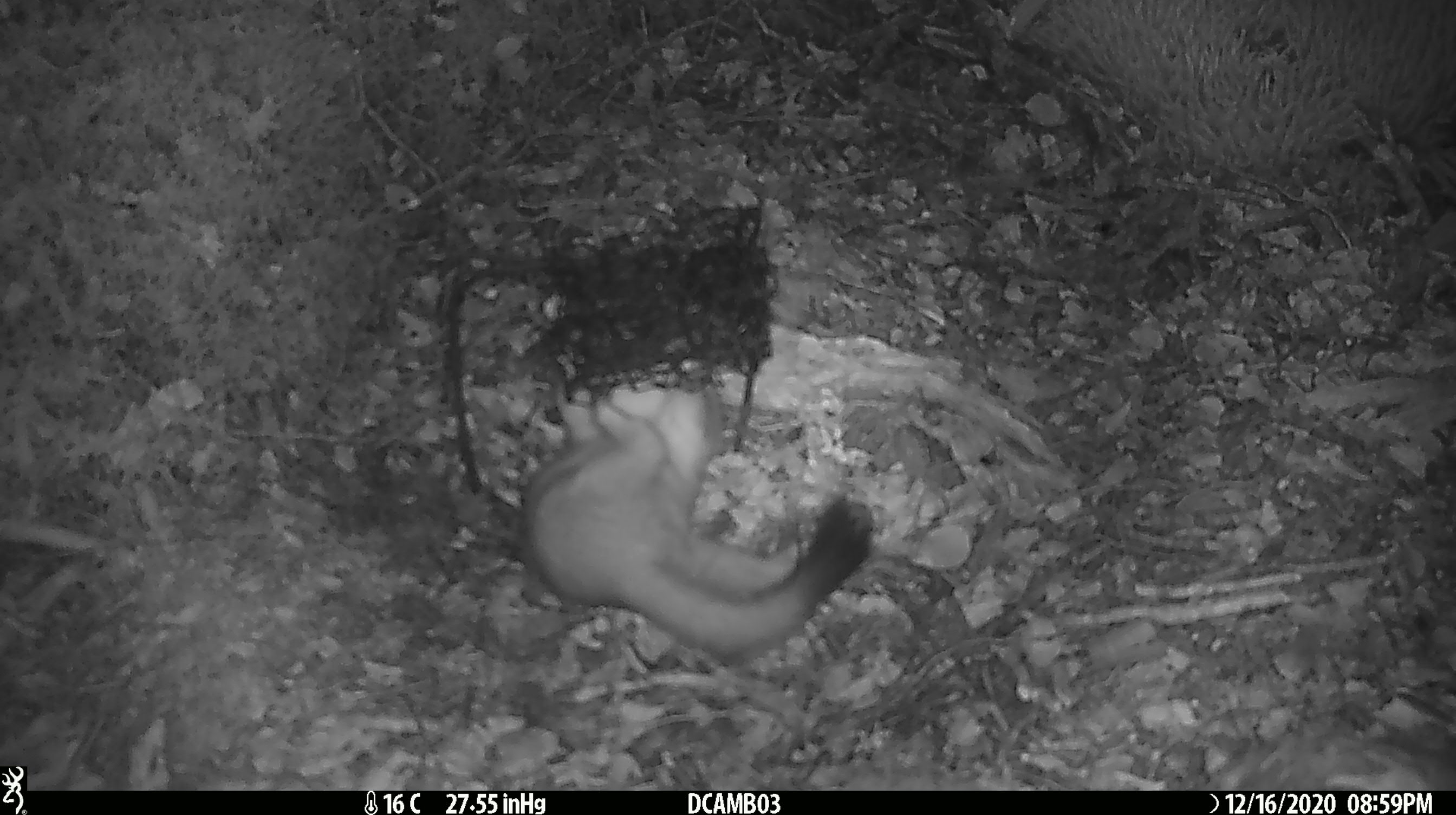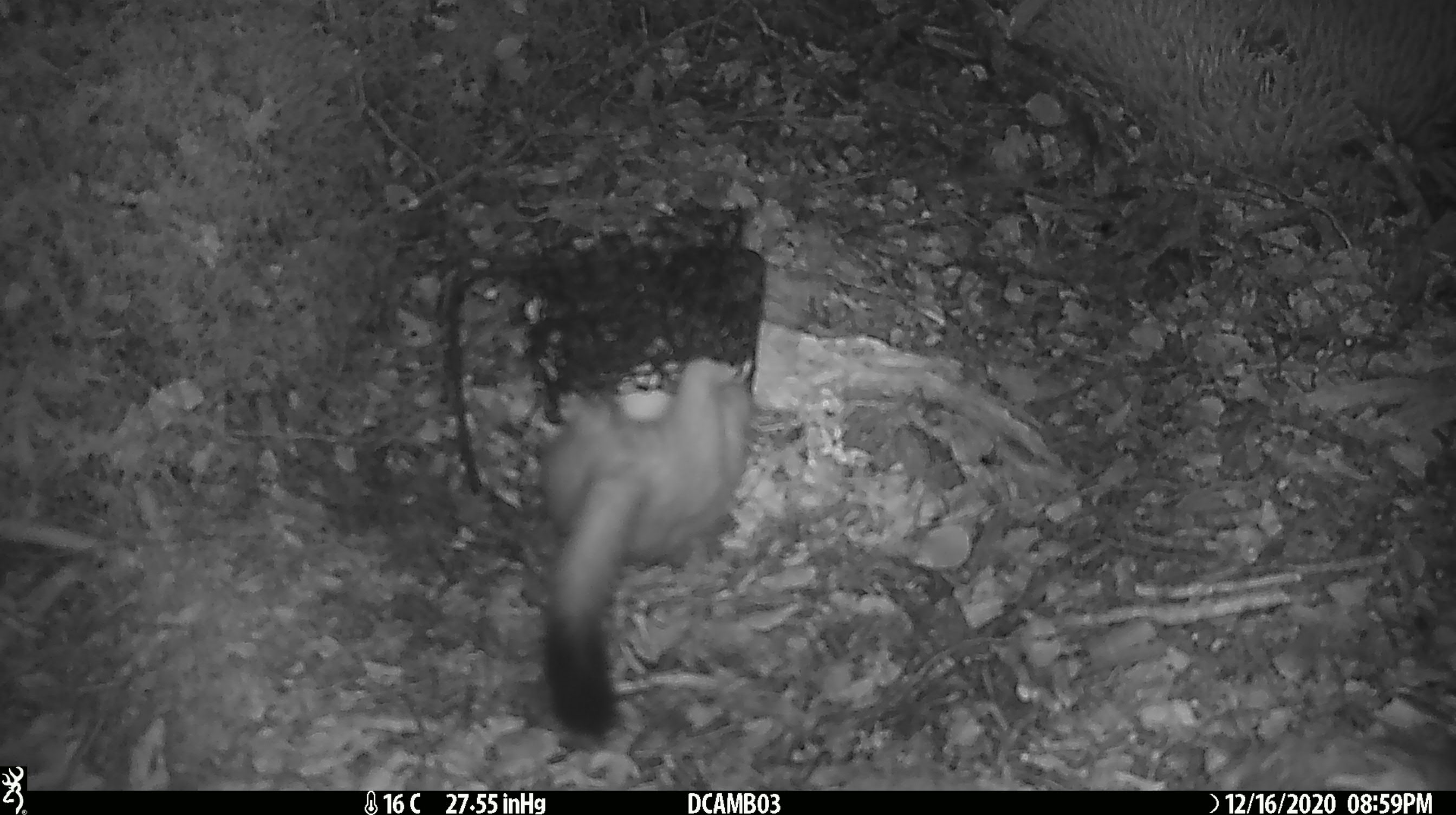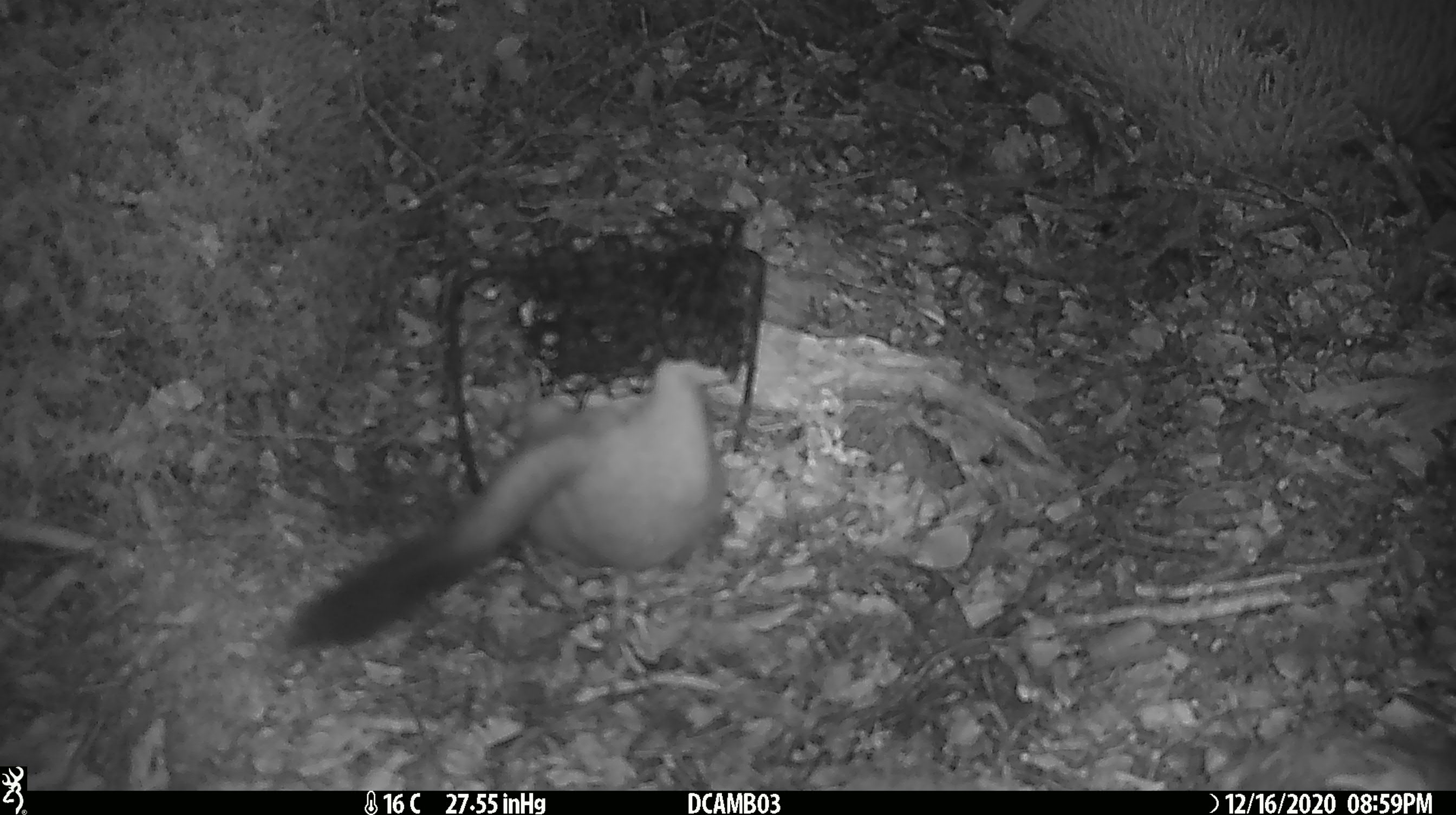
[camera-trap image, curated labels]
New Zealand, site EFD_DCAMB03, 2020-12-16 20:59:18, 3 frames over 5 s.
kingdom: Animalia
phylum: Chordata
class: Mammalia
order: Carnivora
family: Mustelidae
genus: Mustela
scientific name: Mustela erminea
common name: stoat